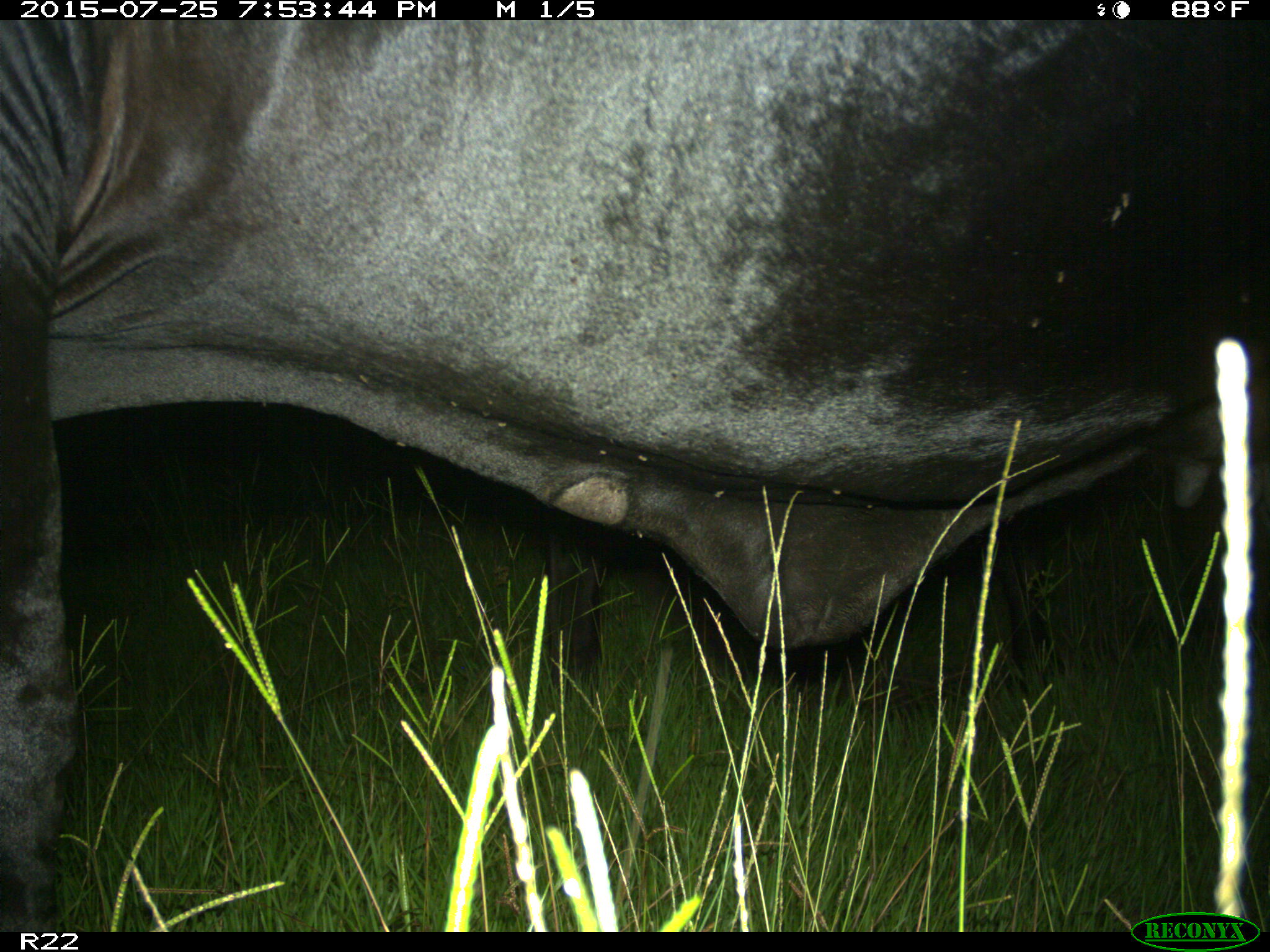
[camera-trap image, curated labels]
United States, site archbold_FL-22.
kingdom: Animalia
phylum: Chordata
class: Mammalia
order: Artiodactyla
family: Bovidae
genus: Bos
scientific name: Bos taurus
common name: domestic cow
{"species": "Bos taurus (domestic cow)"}